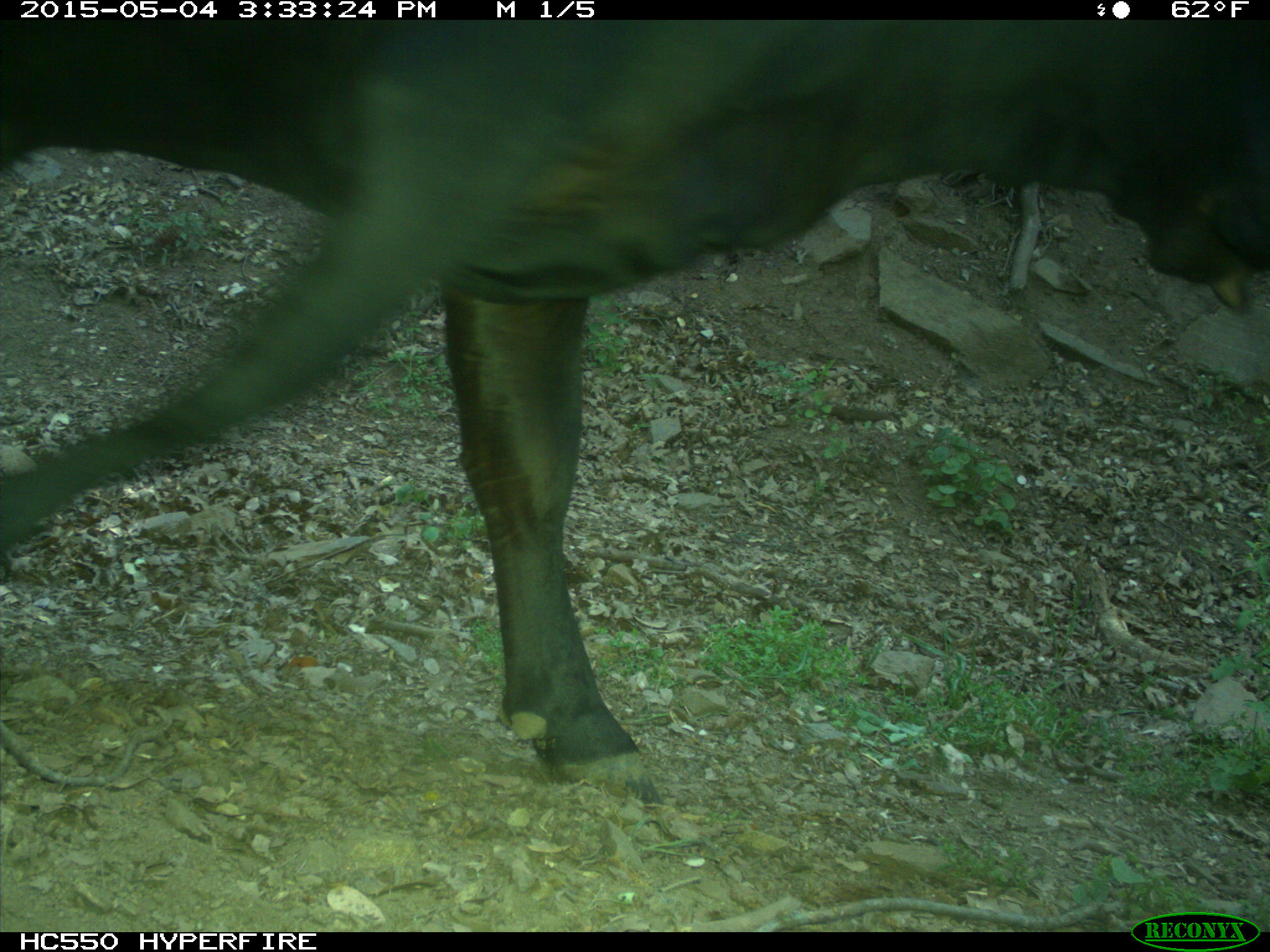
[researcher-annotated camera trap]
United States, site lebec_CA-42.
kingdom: Animalia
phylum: Chordata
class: Mammalia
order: Artiodactyla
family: Bovidae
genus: Bos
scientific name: Bos taurus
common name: domestic cow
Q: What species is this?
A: Bos taurus (domestic cow).